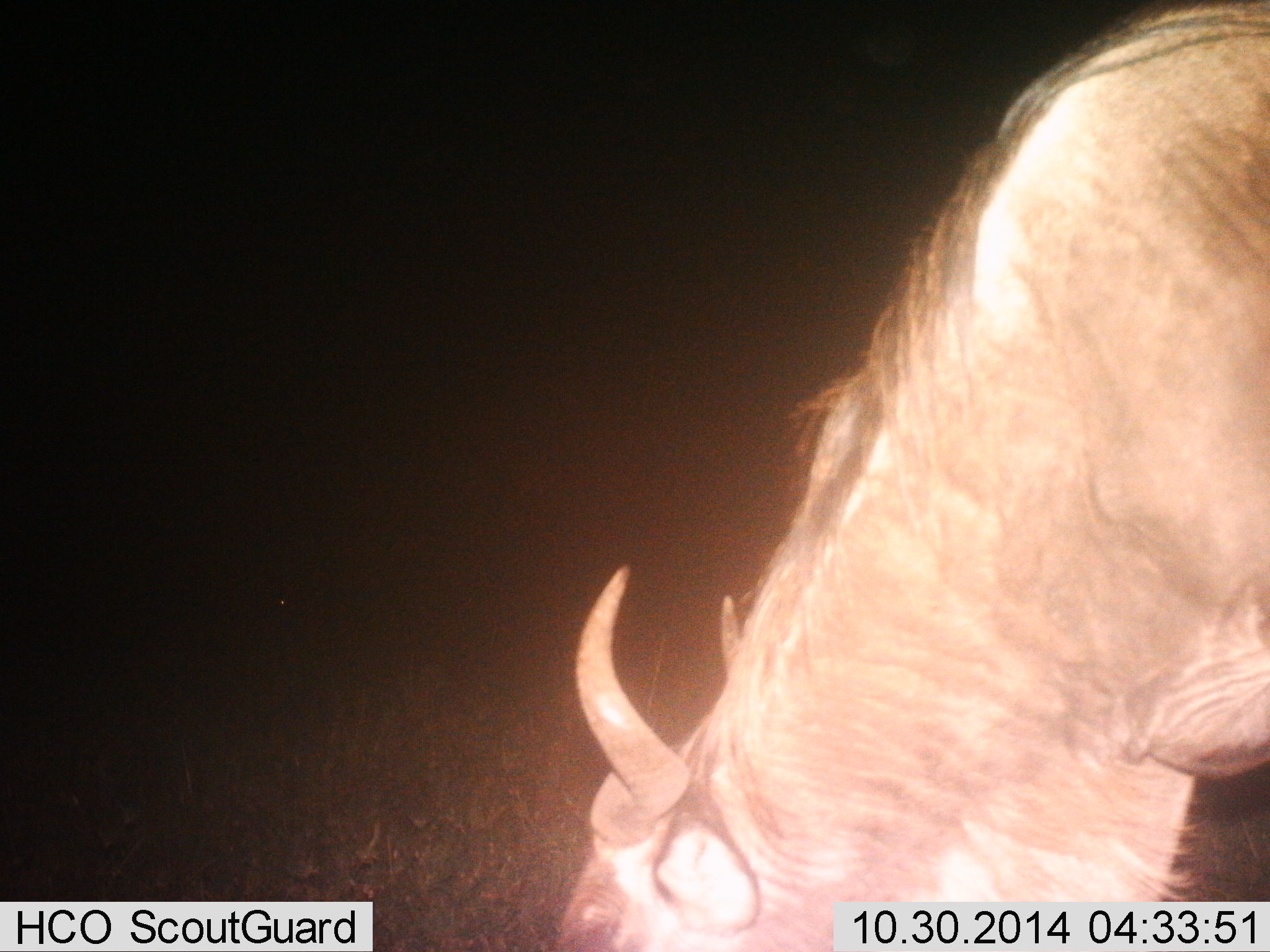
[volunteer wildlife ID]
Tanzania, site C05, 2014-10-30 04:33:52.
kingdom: Animalia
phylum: Chordata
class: Mammalia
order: Artiodactyla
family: Bovidae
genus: Connochaetes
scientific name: Connochaetes taurinus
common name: blue wildebeest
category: wildebeest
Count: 1.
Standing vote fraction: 40%.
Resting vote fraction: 0%.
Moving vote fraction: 0%.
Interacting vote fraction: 0%.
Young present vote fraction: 0%.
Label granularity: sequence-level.